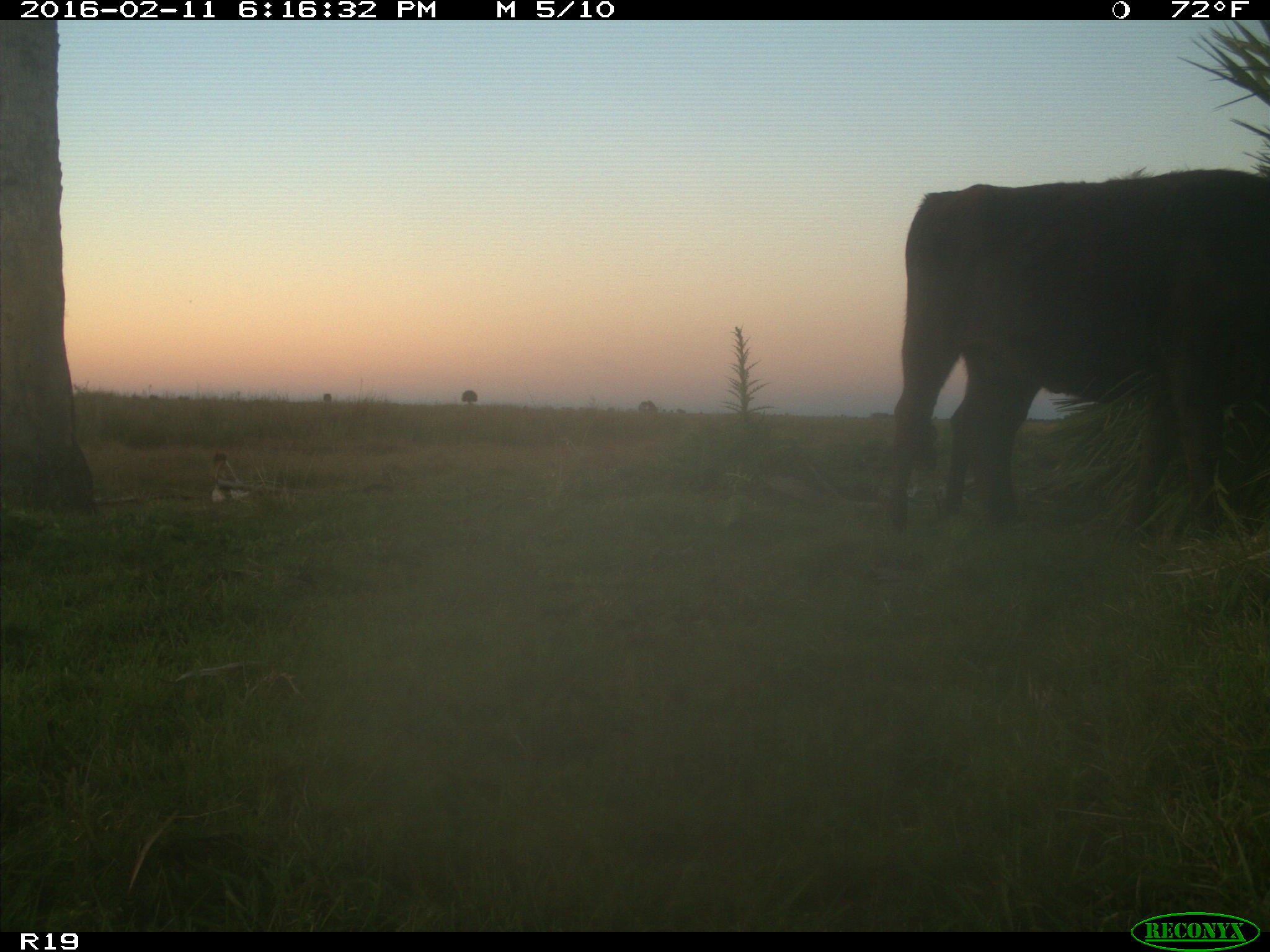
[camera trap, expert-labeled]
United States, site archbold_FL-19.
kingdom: Animalia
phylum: Chordata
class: Mammalia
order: Artiodactyla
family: Bovidae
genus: Bos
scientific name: Bos taurus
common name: domestic cow